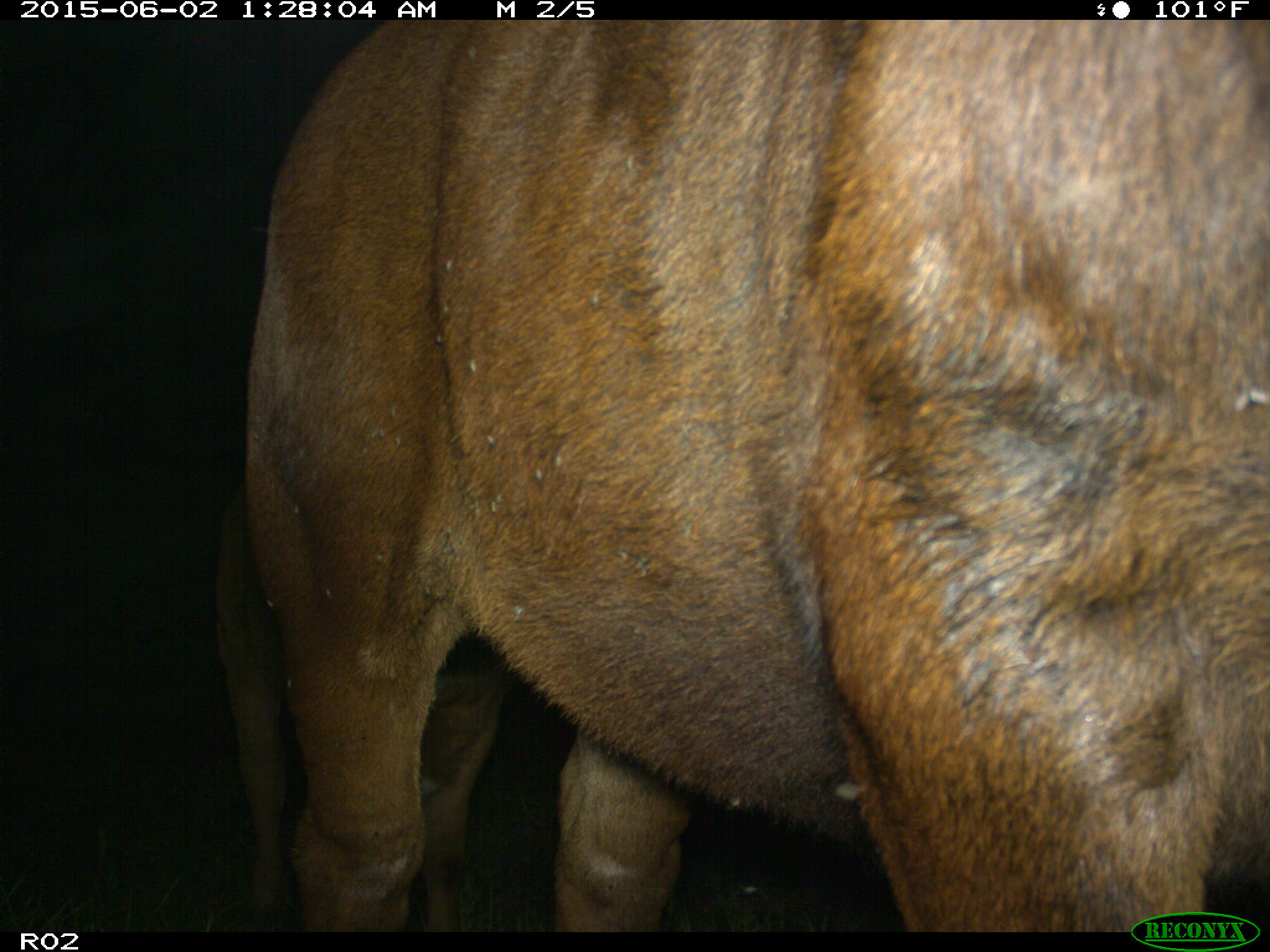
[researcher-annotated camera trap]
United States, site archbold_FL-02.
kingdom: Animalia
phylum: Chordata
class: Mammalia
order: Artiodactyla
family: Bovidae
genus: Bos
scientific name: Bos taurus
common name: domestic cow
Bos taurus (domestic cow).